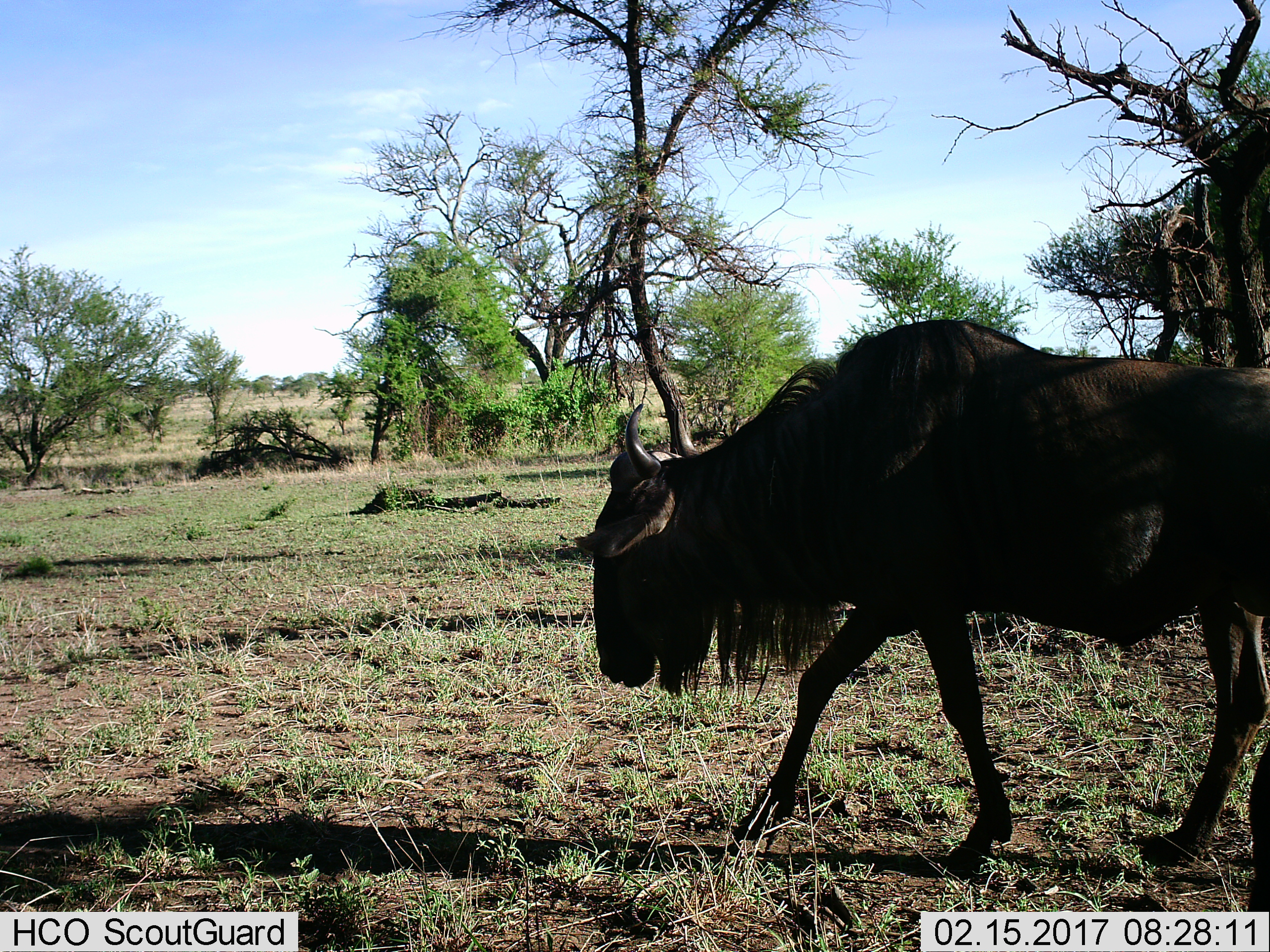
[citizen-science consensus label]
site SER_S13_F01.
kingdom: Animalia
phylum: Chordata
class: Mammalia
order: Artiodactyla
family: Bovidae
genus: Connochaetes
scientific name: Connochaetes taurinus taurinus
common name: blue wildebeest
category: wildebeestblue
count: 1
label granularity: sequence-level